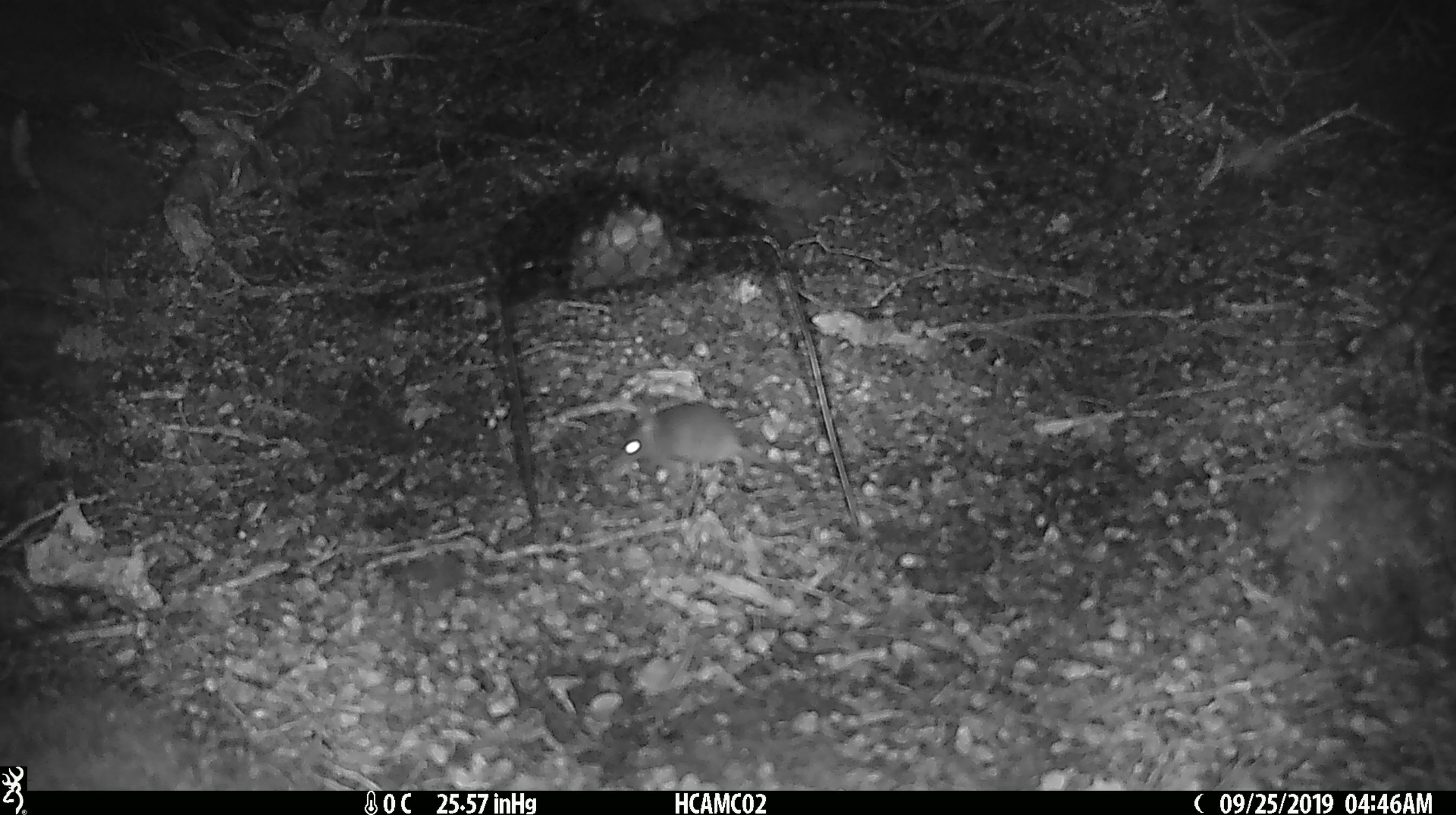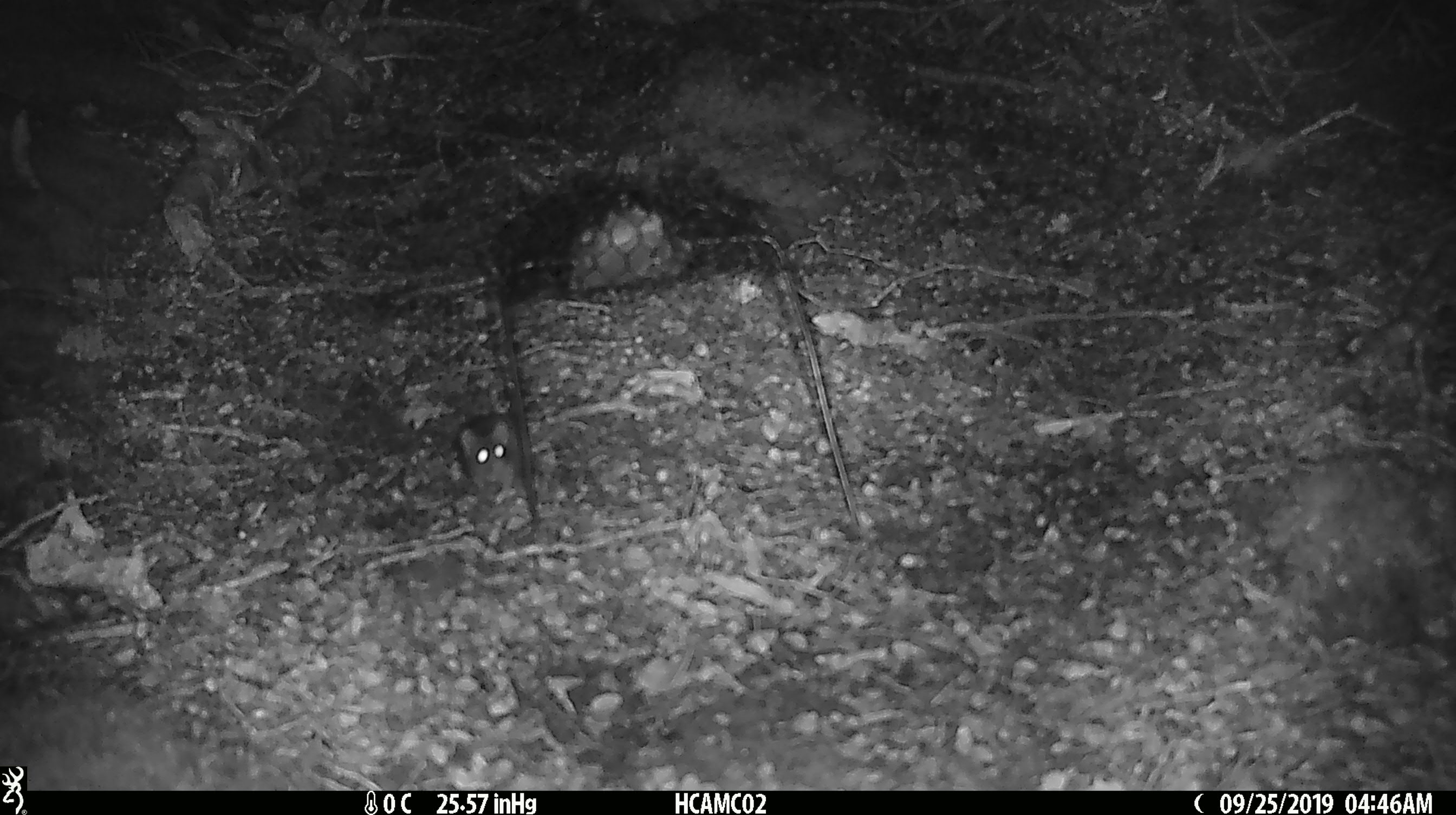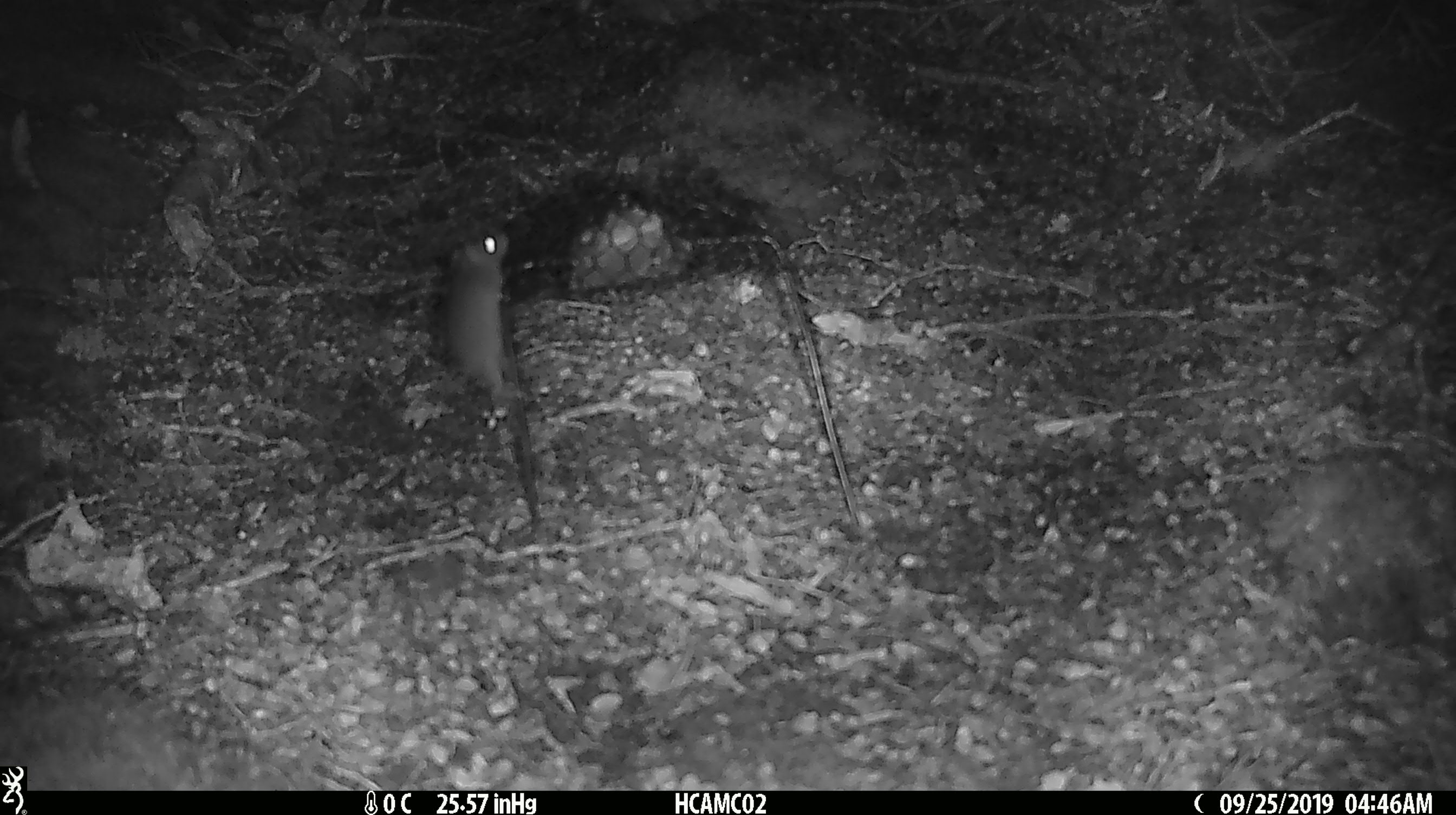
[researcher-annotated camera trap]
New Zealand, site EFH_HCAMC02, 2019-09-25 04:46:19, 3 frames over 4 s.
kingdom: Animalia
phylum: Chordata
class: Mammalia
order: Rodentia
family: Muridae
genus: Mus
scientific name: Mus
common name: mouse